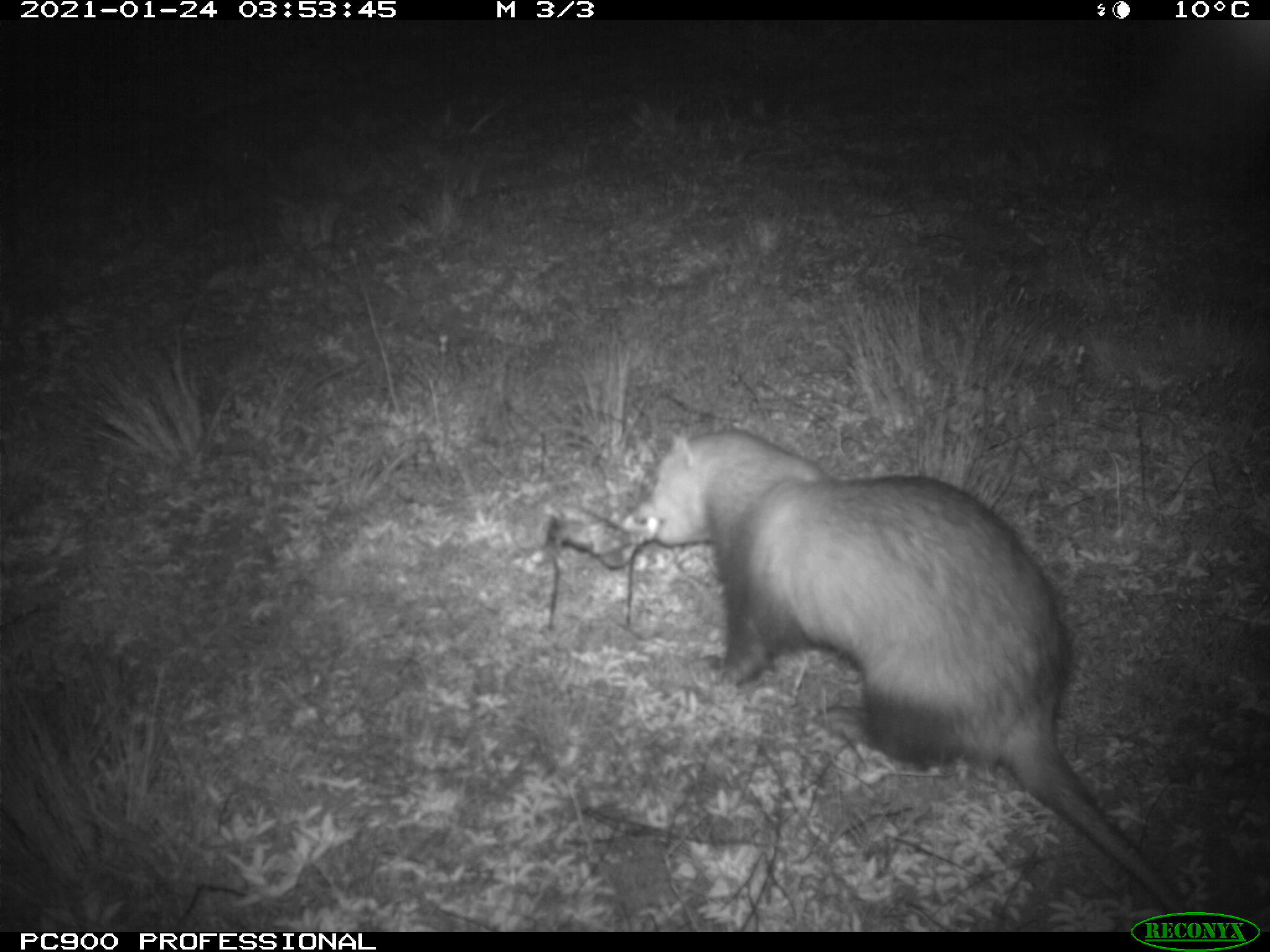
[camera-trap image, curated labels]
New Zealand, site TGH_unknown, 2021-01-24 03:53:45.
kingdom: Animalia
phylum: Chordata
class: Mammalia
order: Carnivora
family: Mustelidae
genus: Mustela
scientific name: Mustela furo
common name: ferret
Ferret (Mustela furo).